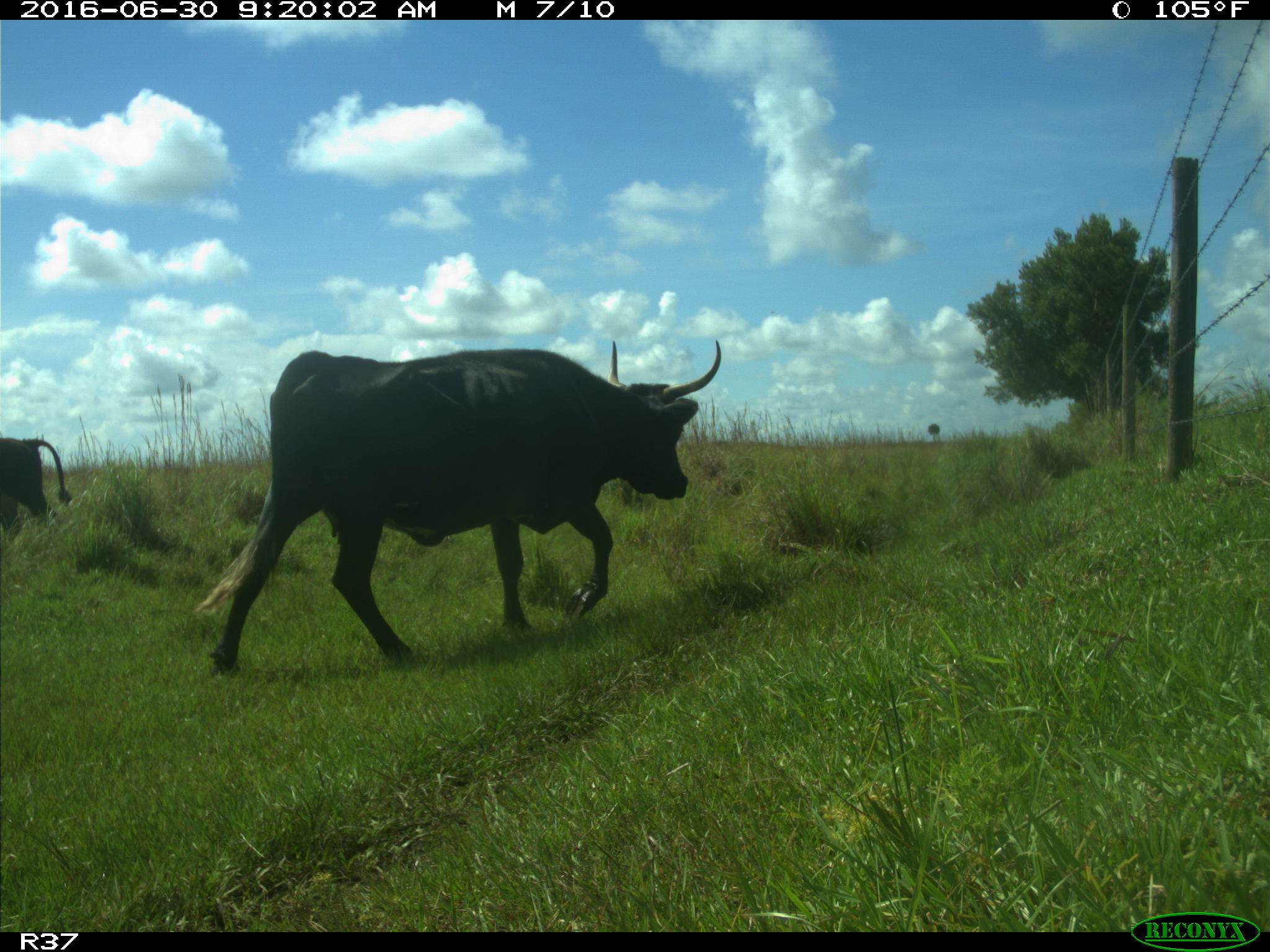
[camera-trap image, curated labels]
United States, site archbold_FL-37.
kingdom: Animalia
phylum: Chordata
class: Mammalia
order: Artiodactyla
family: Bovidae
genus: Bos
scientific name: Bos taurus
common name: domestic cow